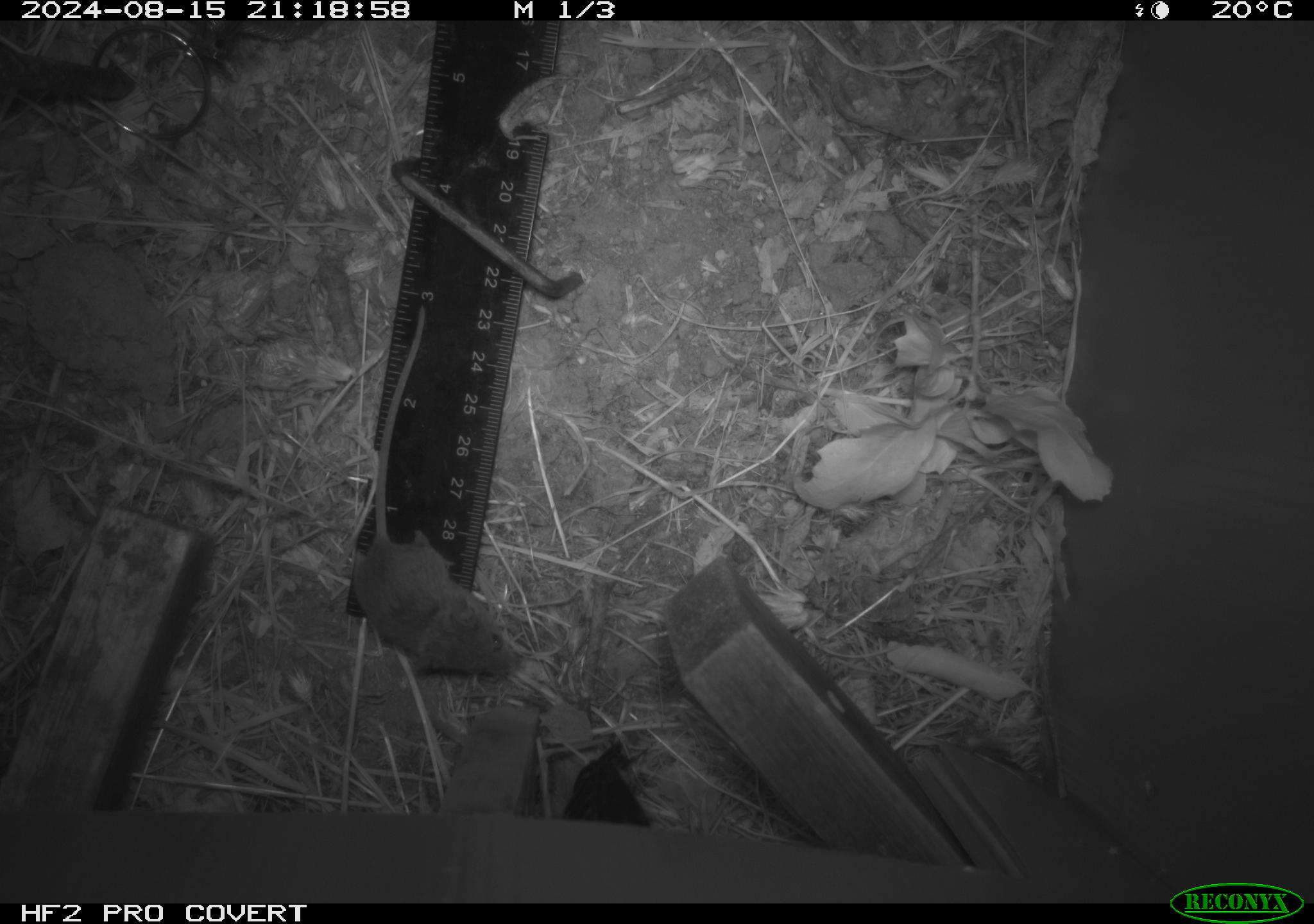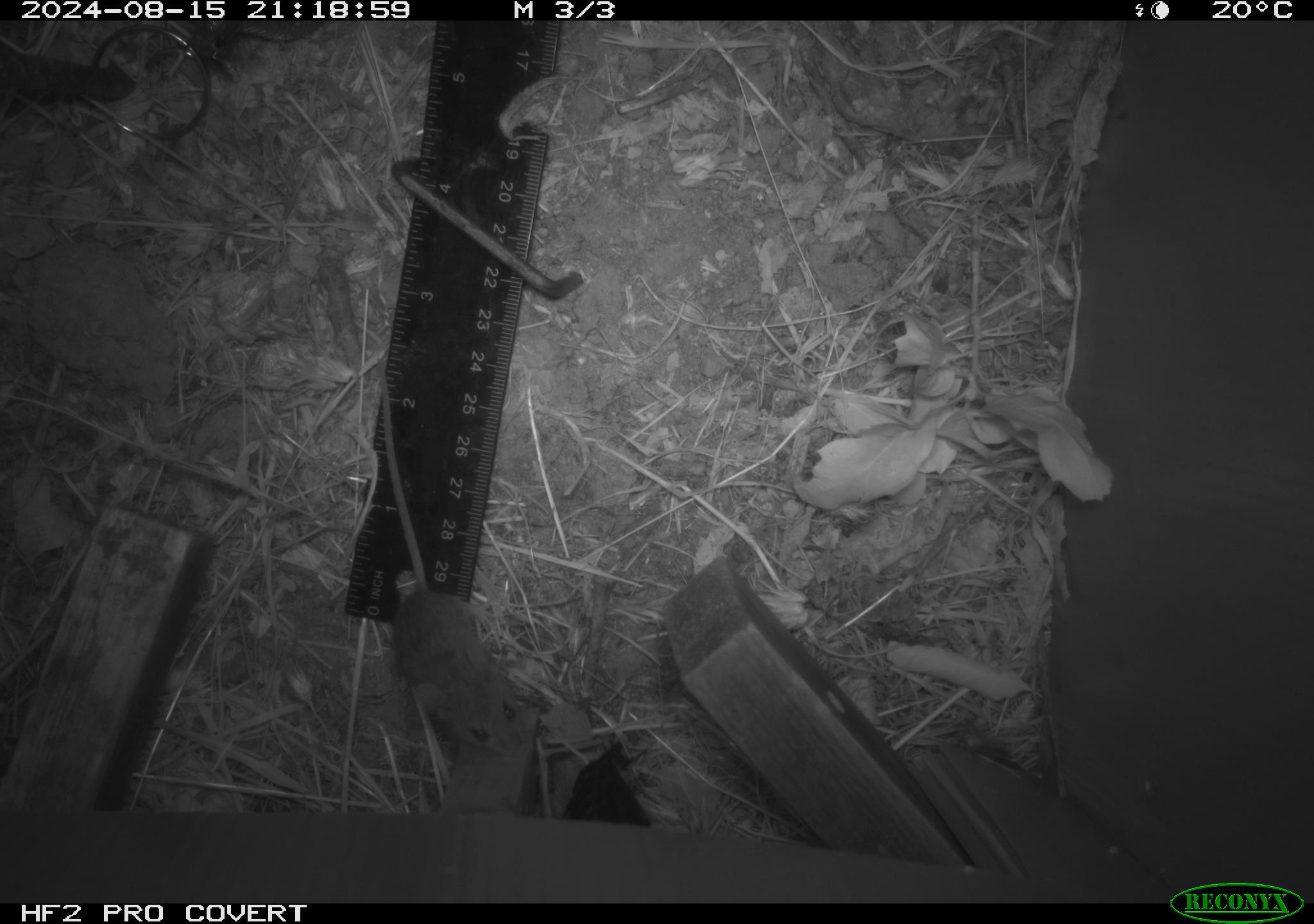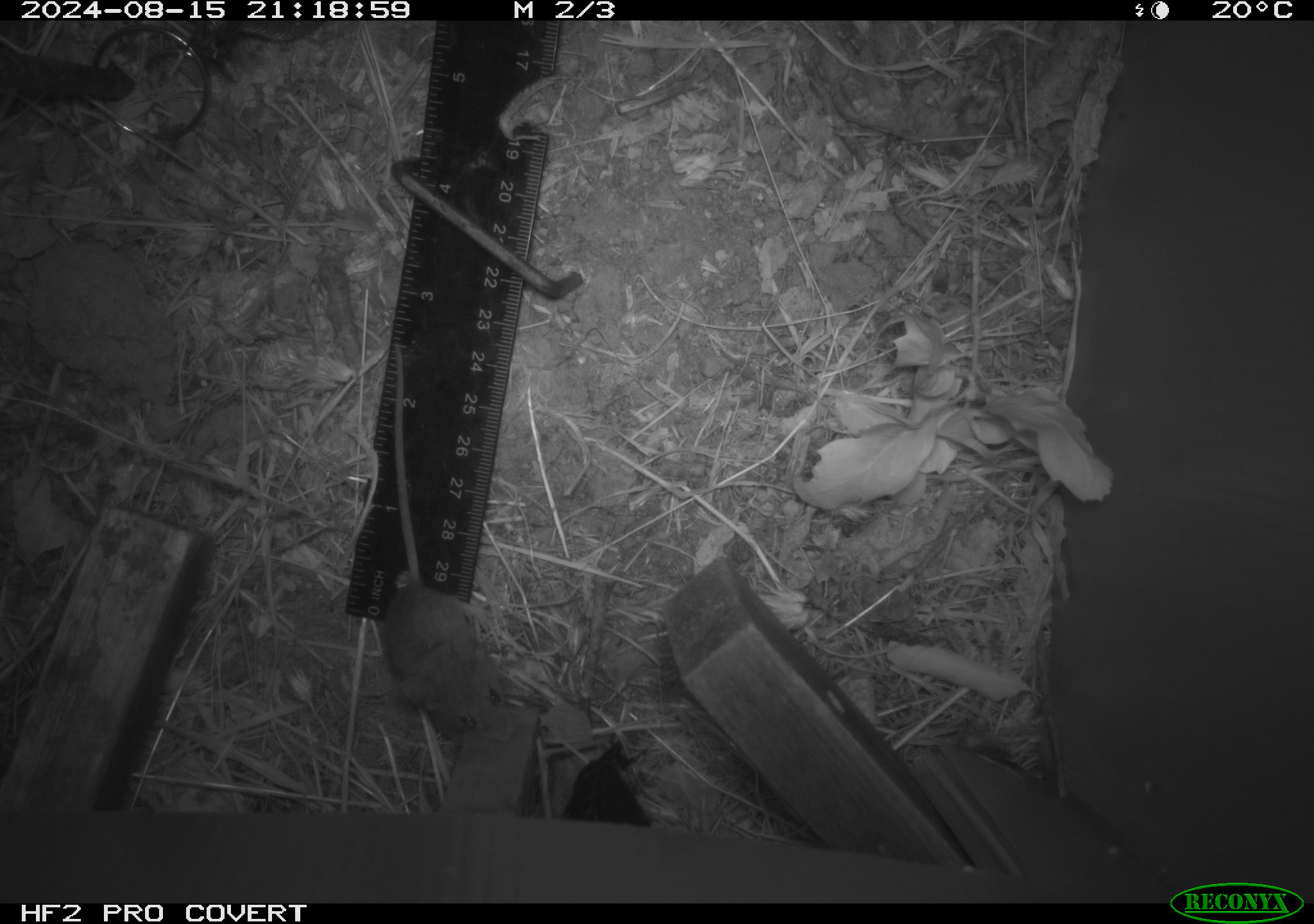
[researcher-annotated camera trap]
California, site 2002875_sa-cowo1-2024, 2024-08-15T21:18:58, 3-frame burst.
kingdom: Animalia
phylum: Chordata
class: Mammalia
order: Rodentia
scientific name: Rodentia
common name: mouse species